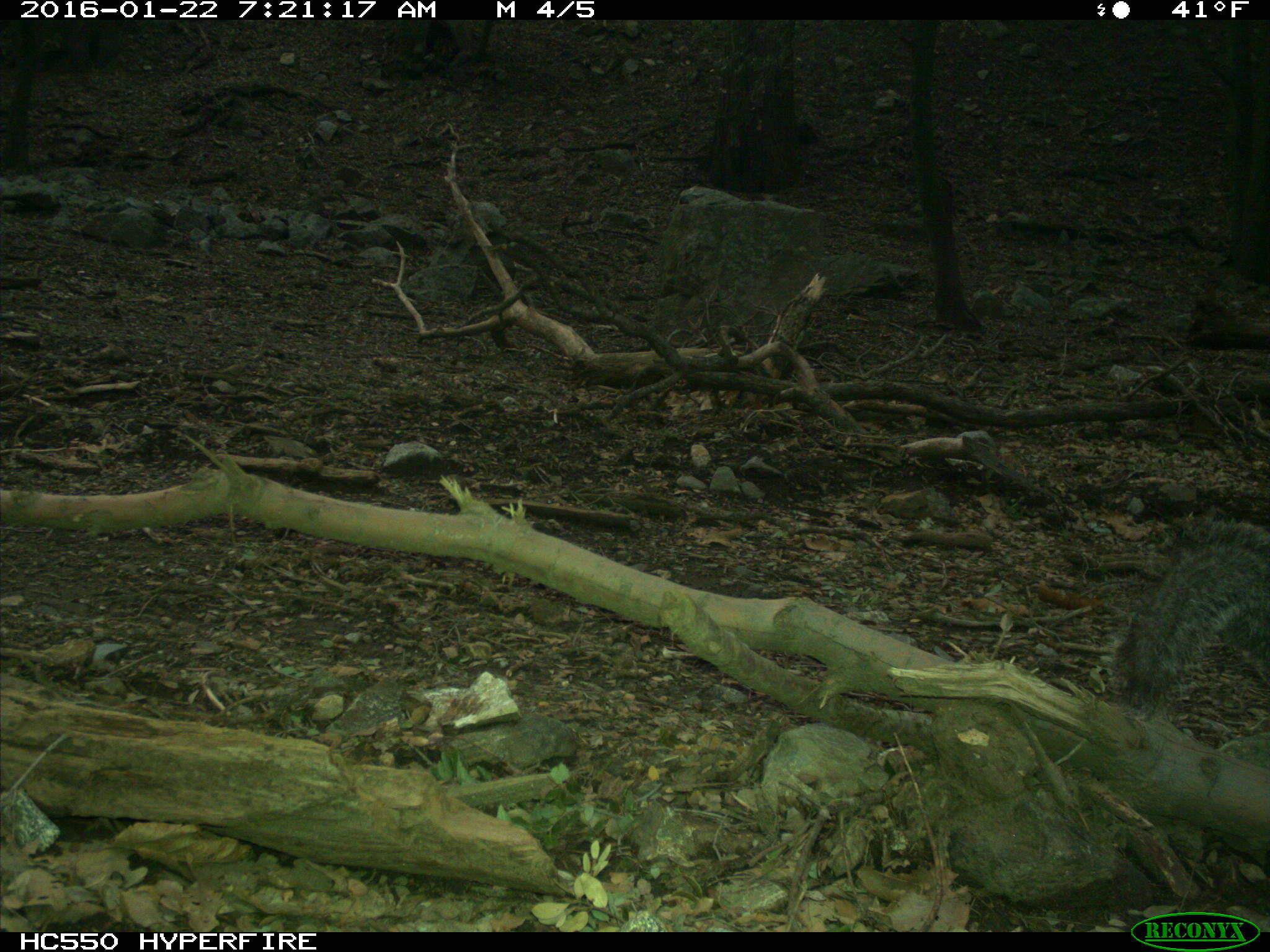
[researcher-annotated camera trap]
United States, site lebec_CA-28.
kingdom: Animalia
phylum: Chordata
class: Mammalia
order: Rodentia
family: Sciuridae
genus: Sciurus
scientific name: Sciurus carolinensis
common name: eastern gray squirrel